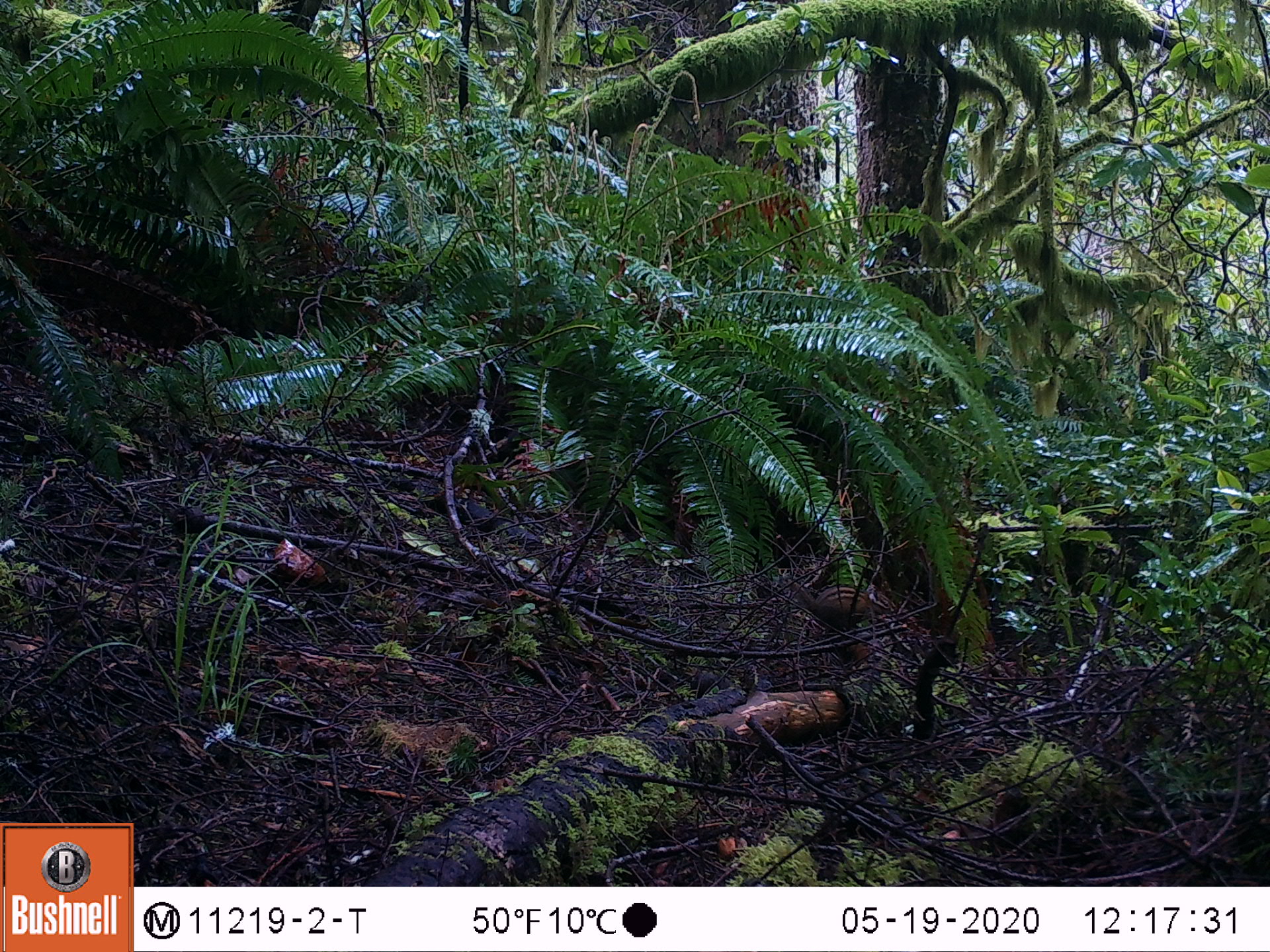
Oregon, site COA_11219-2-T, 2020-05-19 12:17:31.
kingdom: Animalia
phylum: Chordata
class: Mammalia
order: Rodentia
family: Sciuridae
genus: Neotamias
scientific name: Neotamias townsendii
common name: townsend's chipmunk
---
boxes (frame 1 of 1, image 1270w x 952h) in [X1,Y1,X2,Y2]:
townsend's chipmunk: [789,580,892,635]